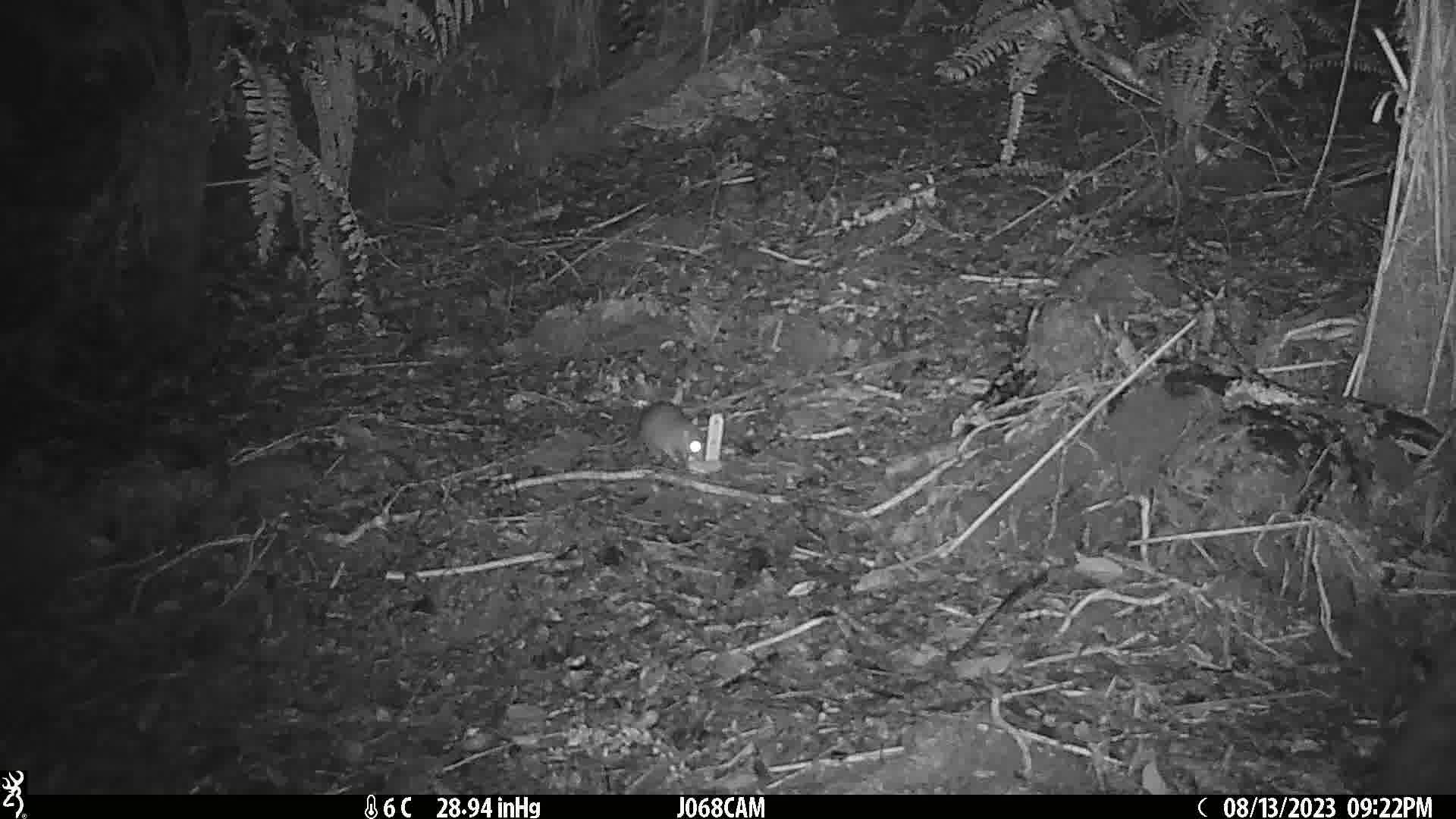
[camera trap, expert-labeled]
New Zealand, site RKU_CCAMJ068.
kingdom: Animalia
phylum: Chordata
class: Mammalia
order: Rodentia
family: Muridae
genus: Rattus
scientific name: Rattus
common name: rat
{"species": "rat (Rattus)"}